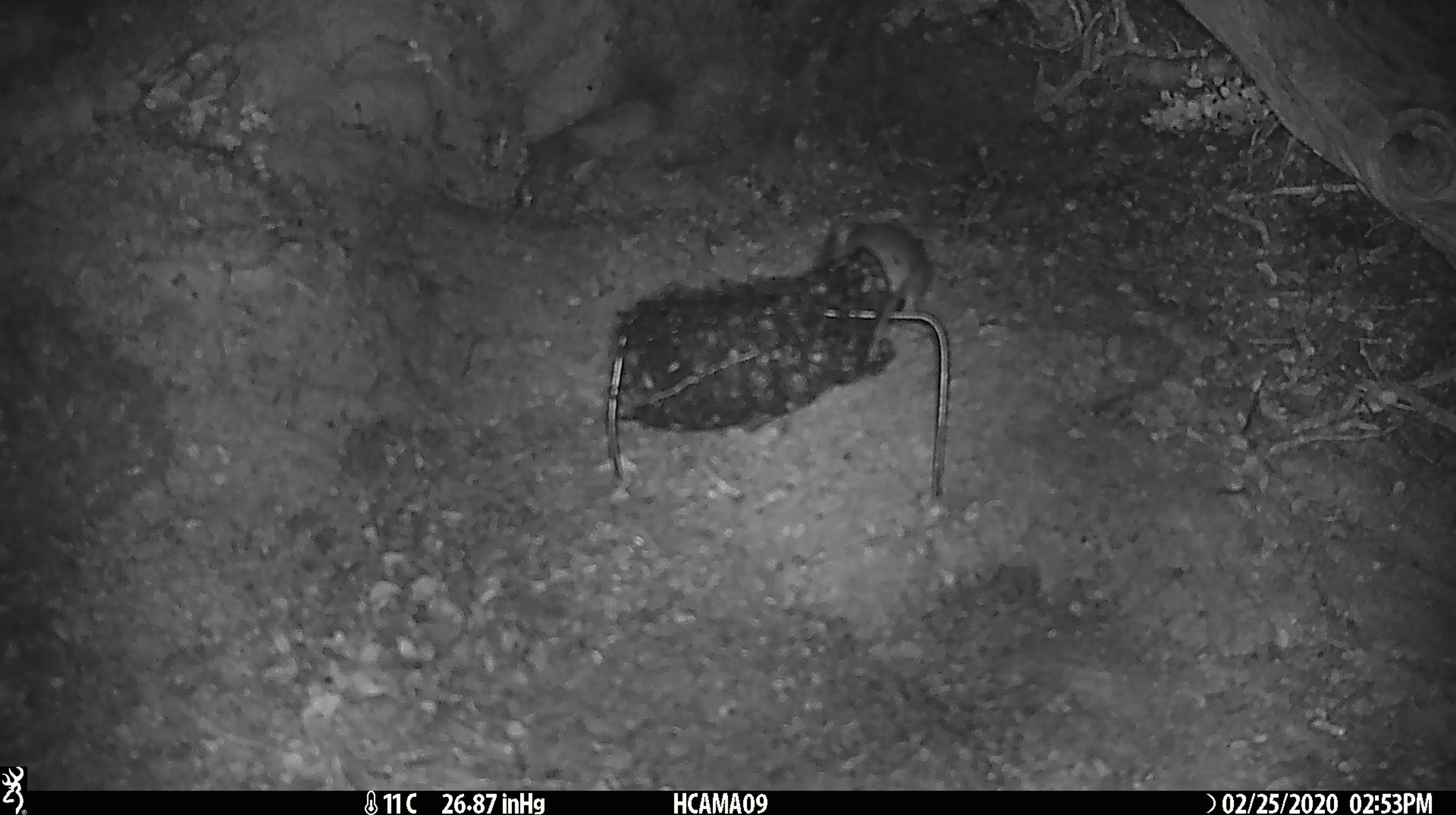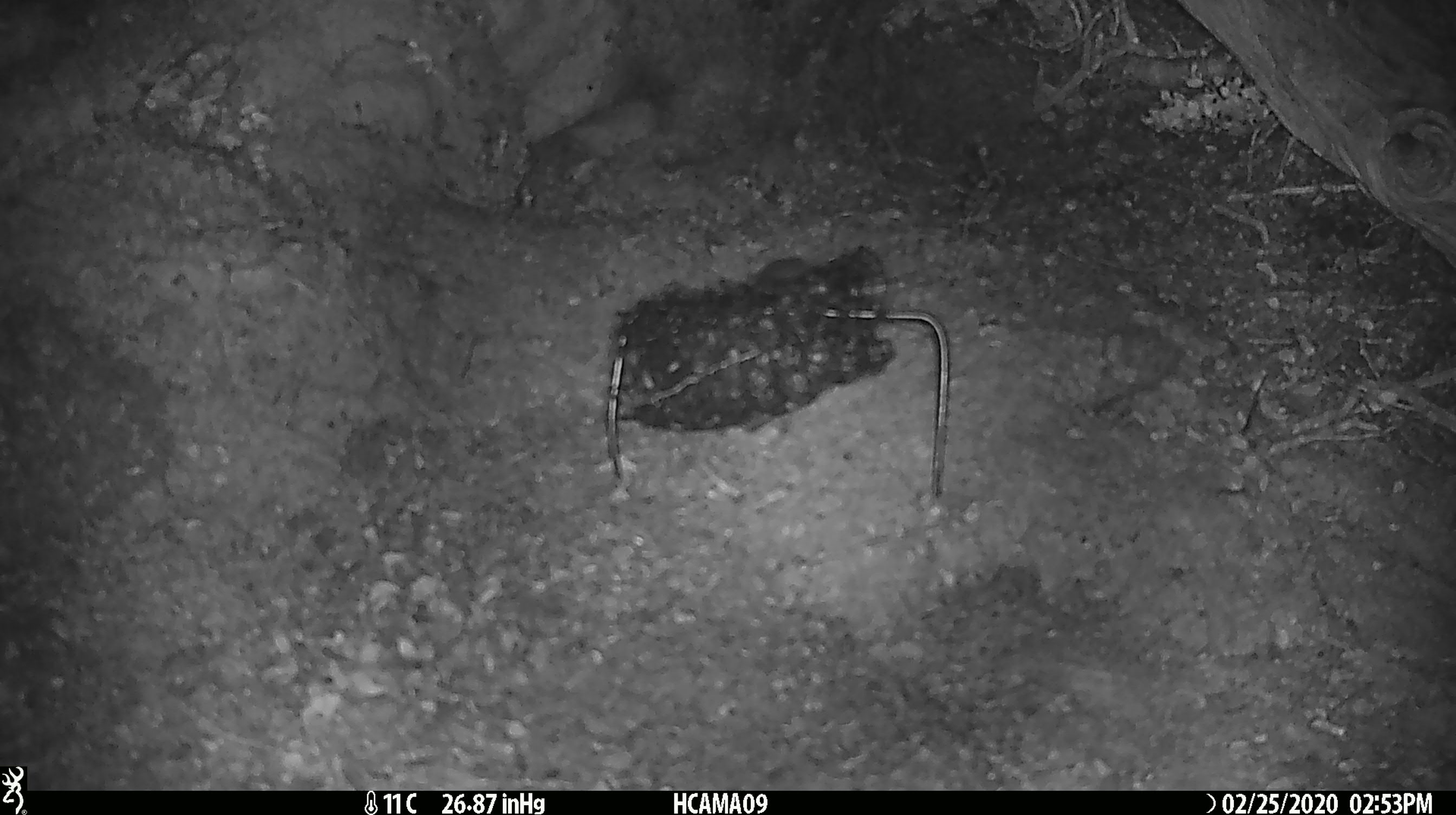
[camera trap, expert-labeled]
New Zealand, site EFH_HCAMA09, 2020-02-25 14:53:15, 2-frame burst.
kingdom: Animalia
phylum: Chordata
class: Mammalia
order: Rodentia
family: Muridae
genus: Mus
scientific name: Mus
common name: mouse